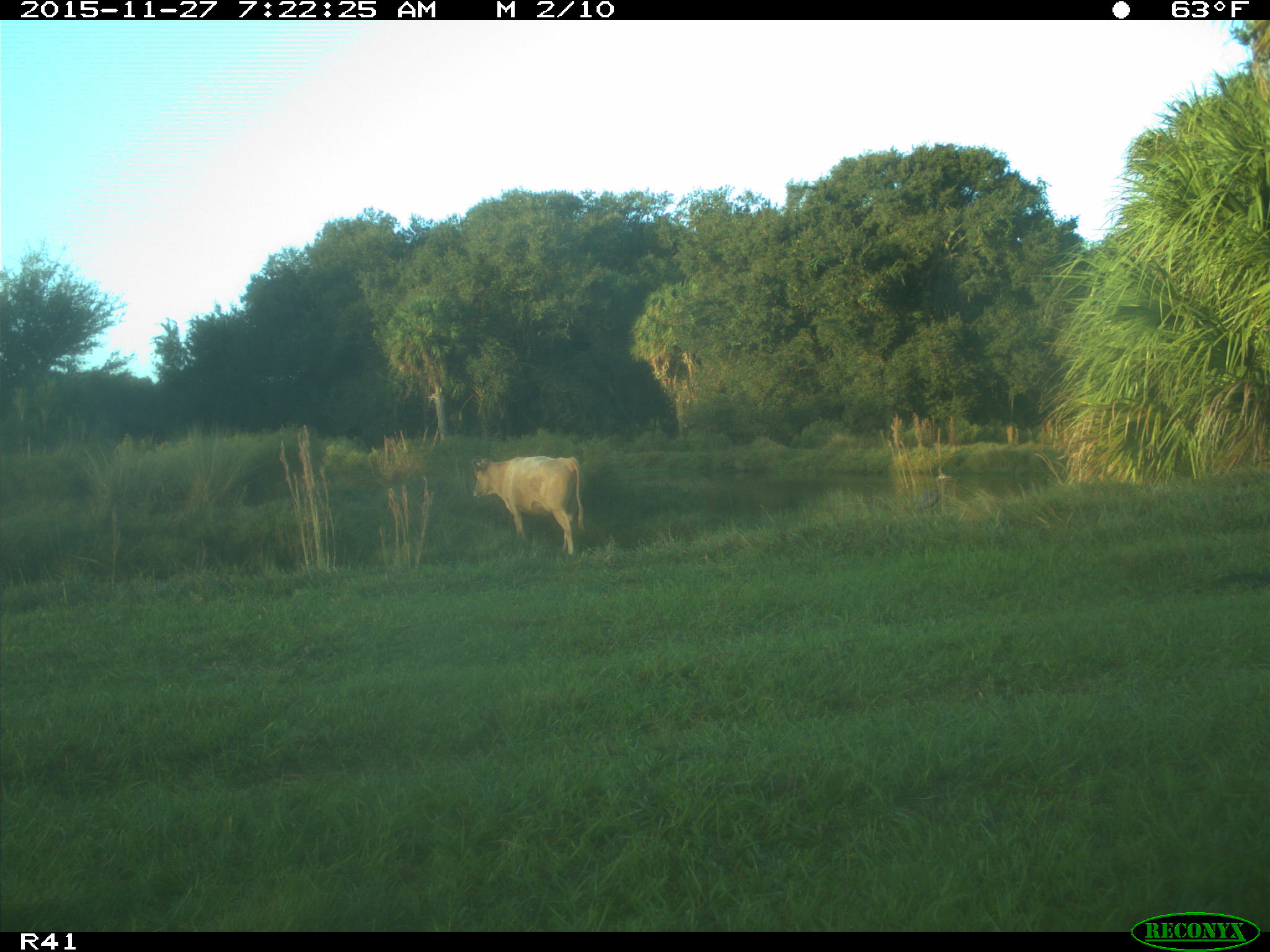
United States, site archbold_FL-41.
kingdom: Animalia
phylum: Chordata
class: Mammalia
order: Artiodactyla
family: Bovidae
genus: Bos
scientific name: Bos taurus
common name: domestic cow